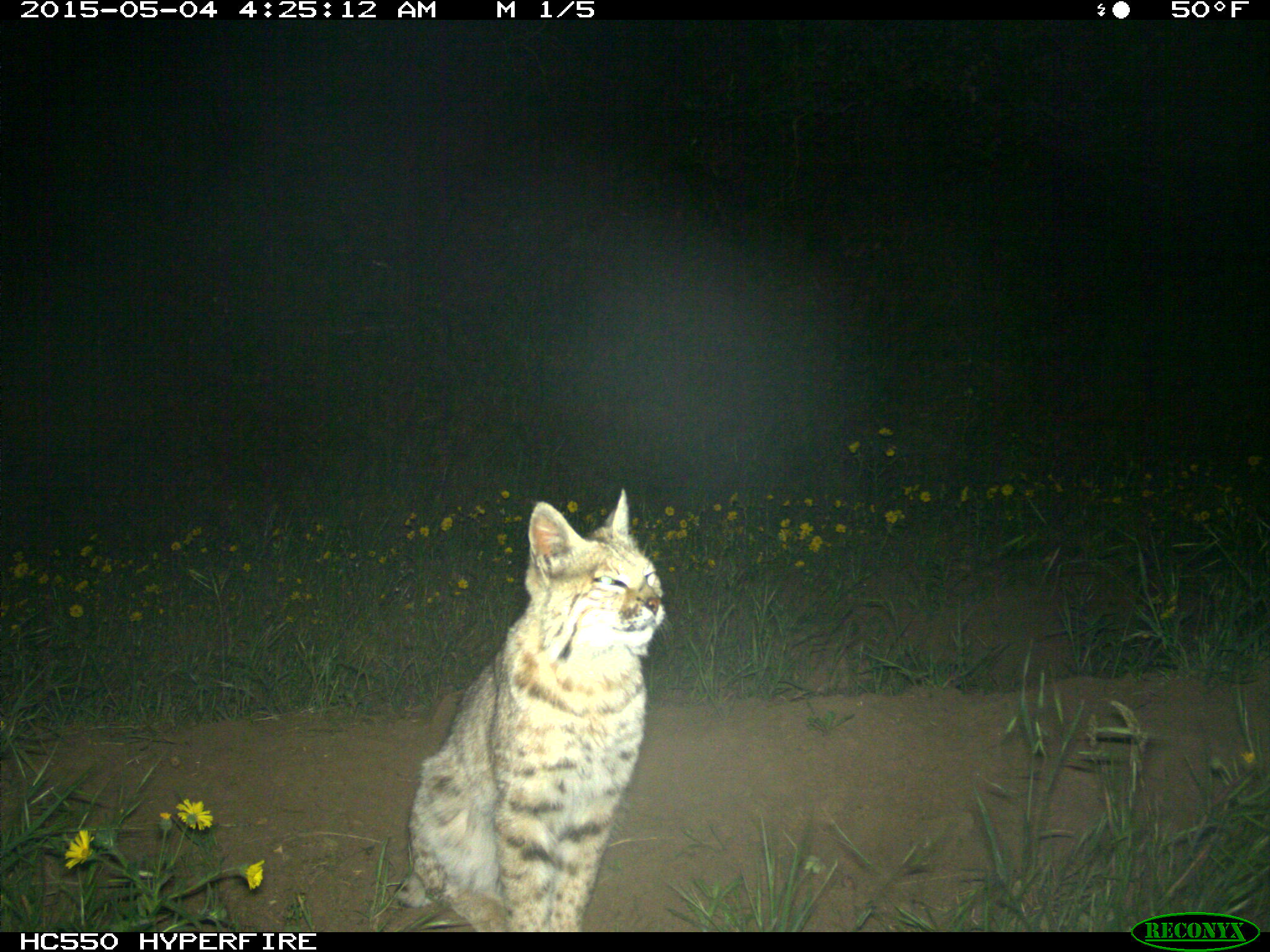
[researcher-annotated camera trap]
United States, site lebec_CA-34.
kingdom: Animalia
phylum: Chordata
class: Mammalia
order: Carnivora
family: Felidae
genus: Lynx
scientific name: Lynx rufus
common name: bobcat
Lynx rufus (bobcat).